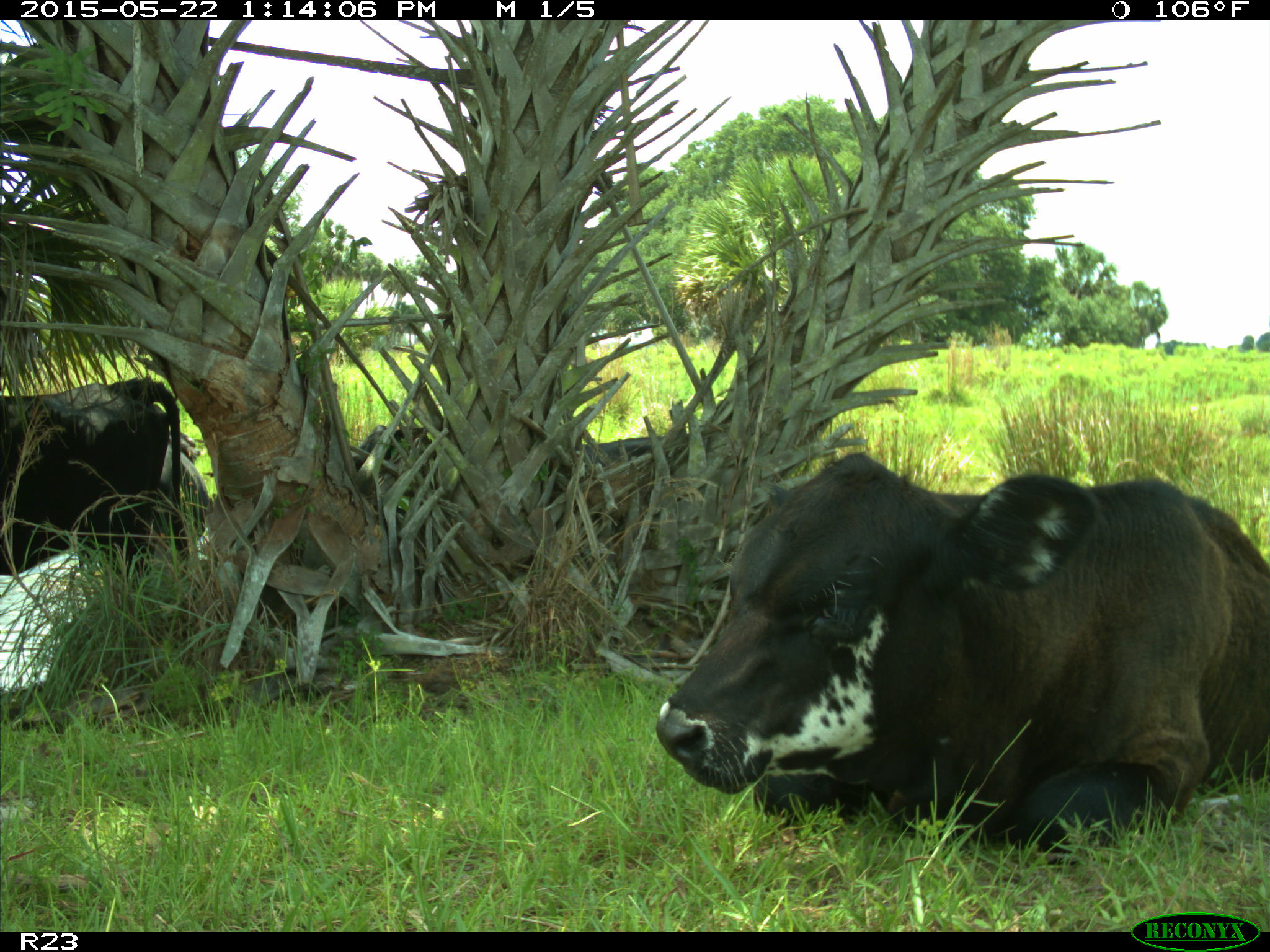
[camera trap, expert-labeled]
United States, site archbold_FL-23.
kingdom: Animalia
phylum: Chordata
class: Mammalia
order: Artiodactyla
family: Bovidae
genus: Bos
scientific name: Bos taurus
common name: domestic cow